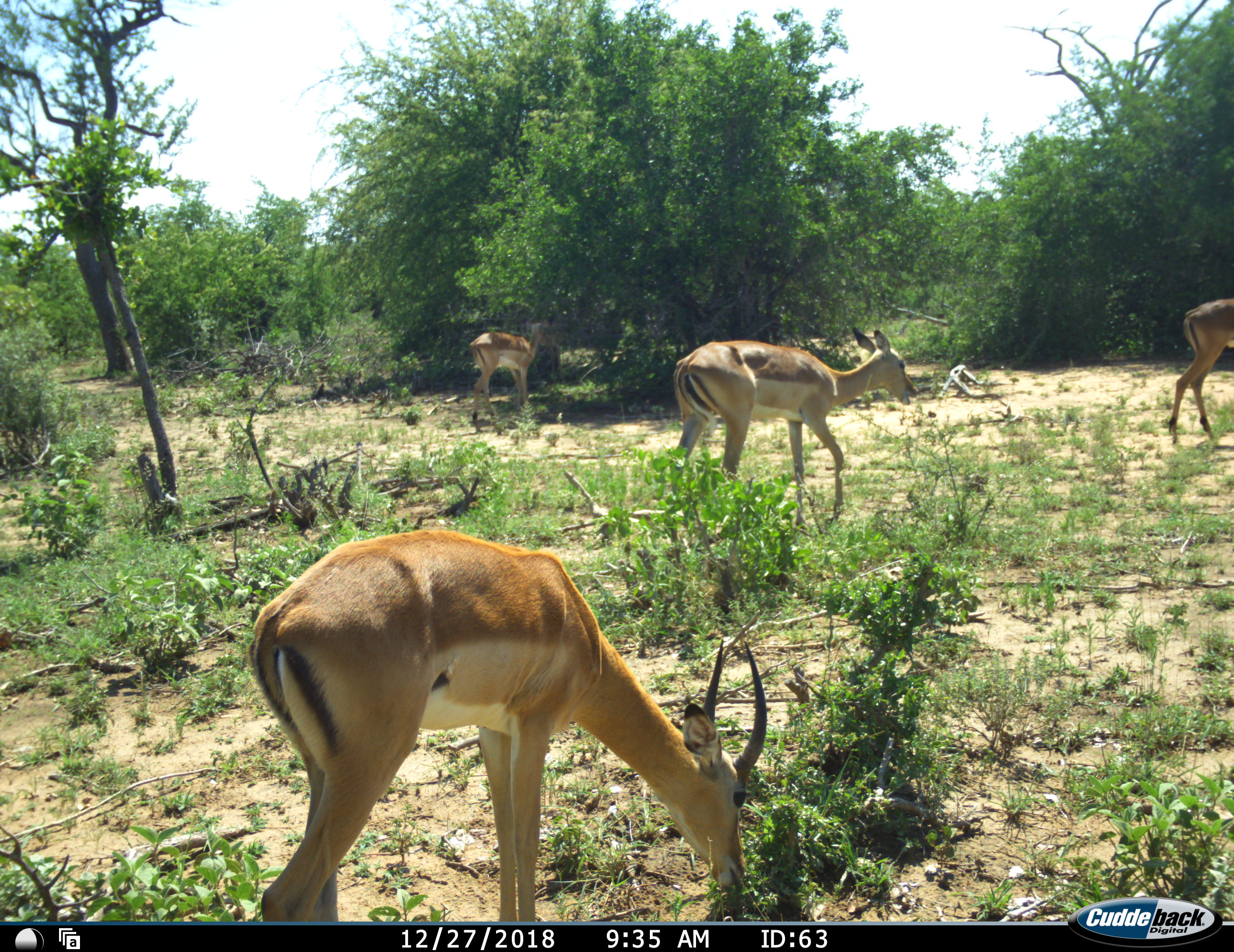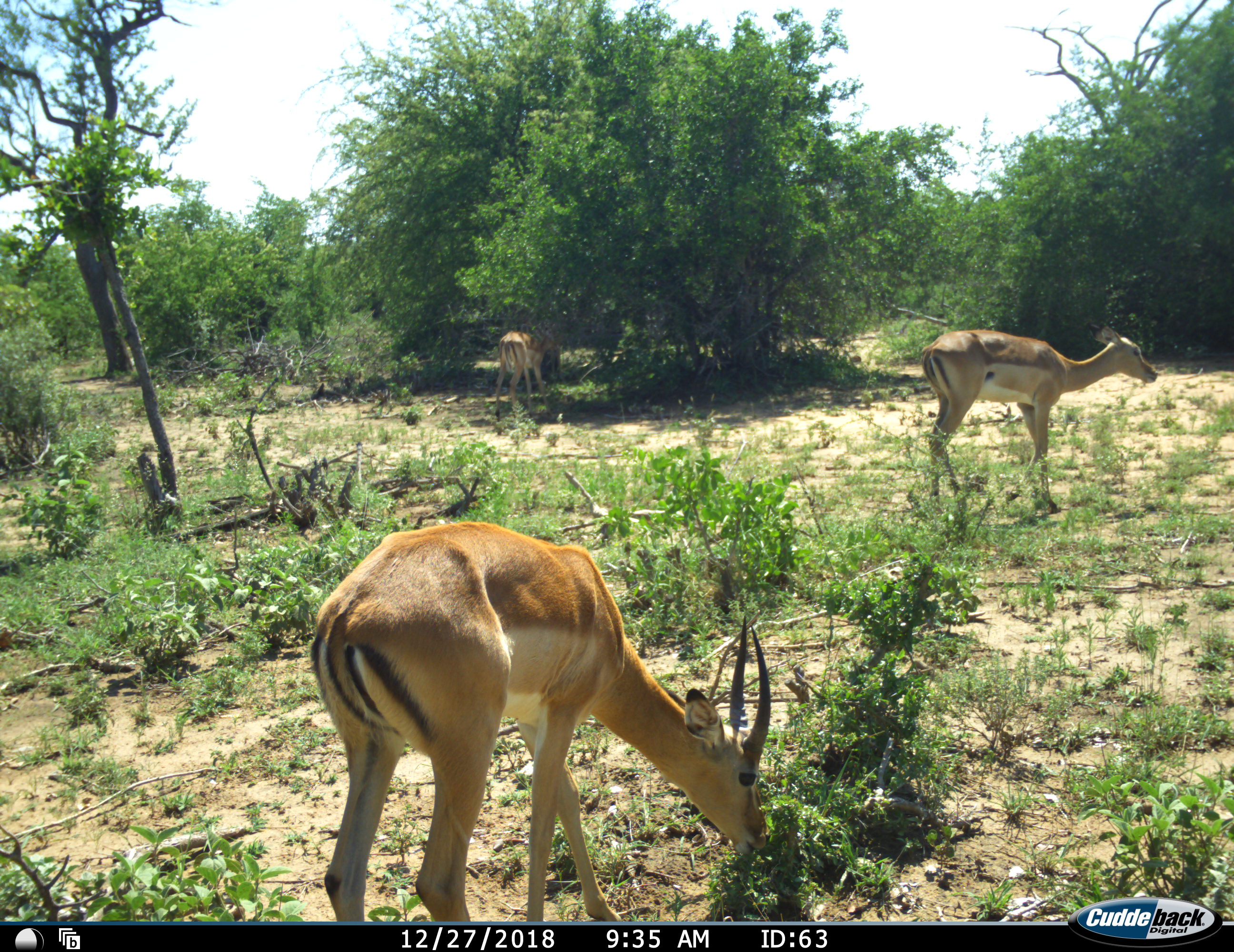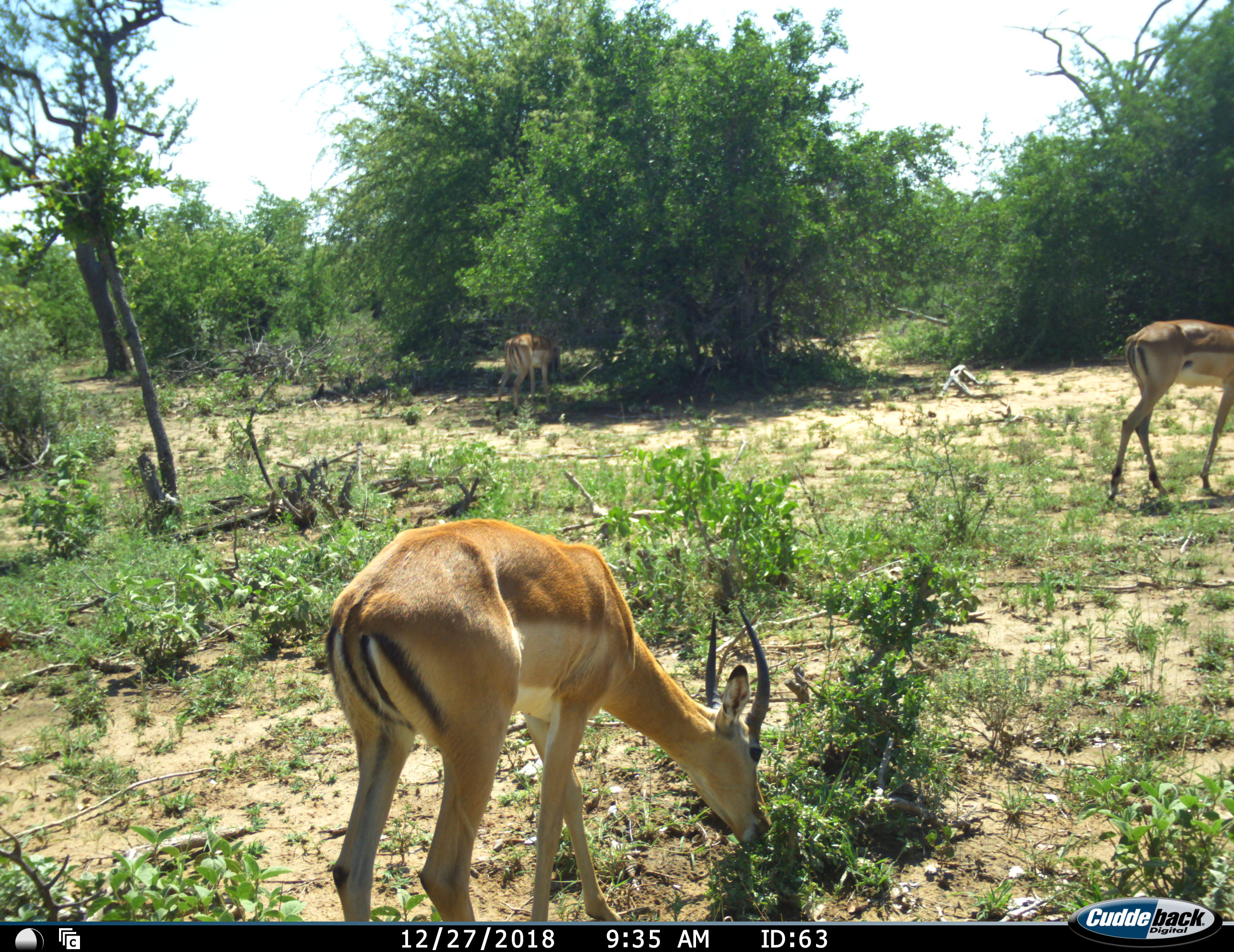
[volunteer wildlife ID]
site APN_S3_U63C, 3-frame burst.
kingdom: Animalia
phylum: Chordata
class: Mammalia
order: Artiodactyla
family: Bovidae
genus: Aepyceros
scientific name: Aepyceros melampus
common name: impala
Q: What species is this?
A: Impala (Aepyceros melampus).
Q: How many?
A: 4.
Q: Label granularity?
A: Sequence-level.